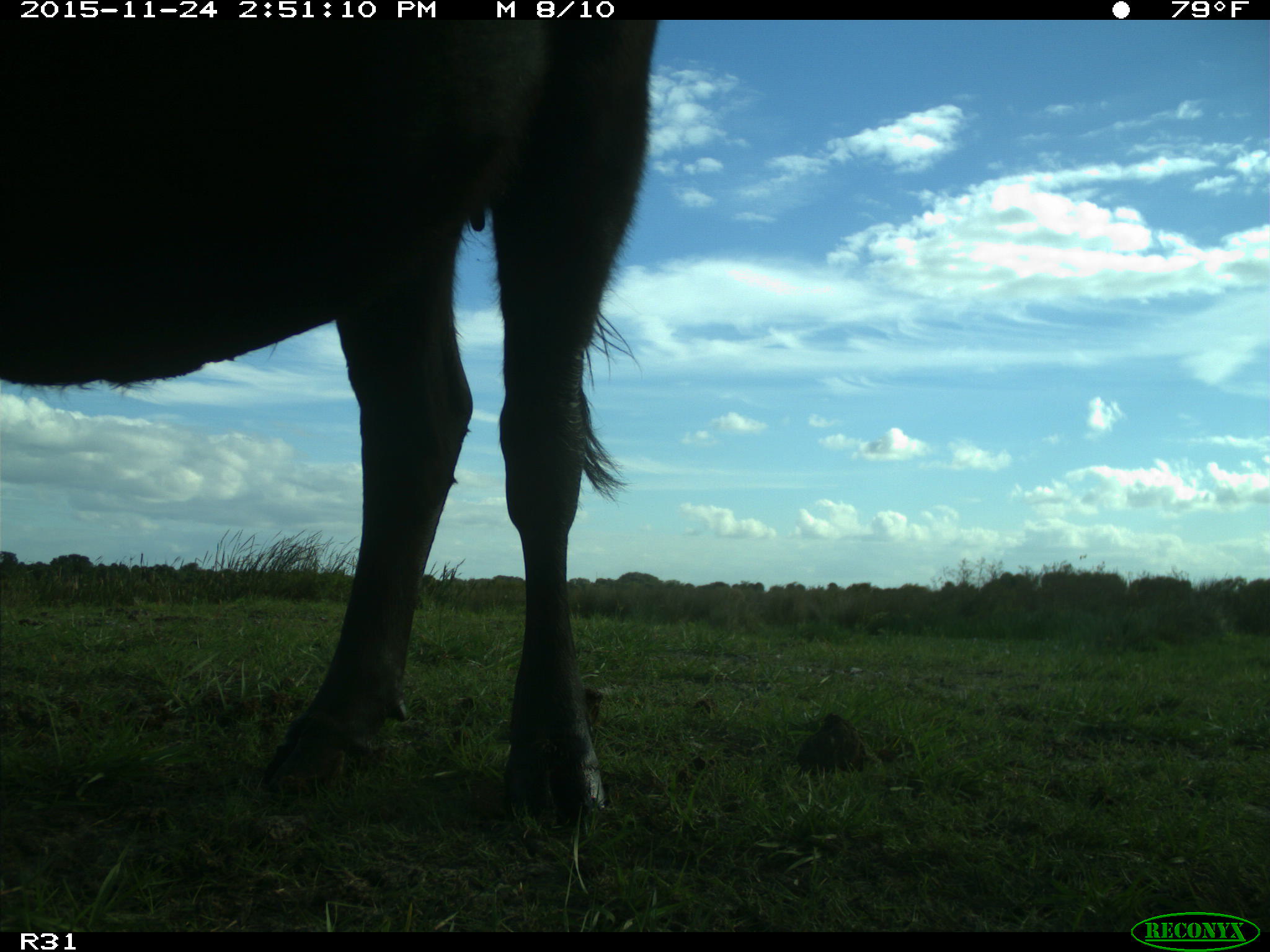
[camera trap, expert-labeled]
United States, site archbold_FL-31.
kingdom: Animalia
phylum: Chordata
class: Mammalia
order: Artiodactyla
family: Bovidae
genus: Bos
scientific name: Bos taurus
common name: domestic cow